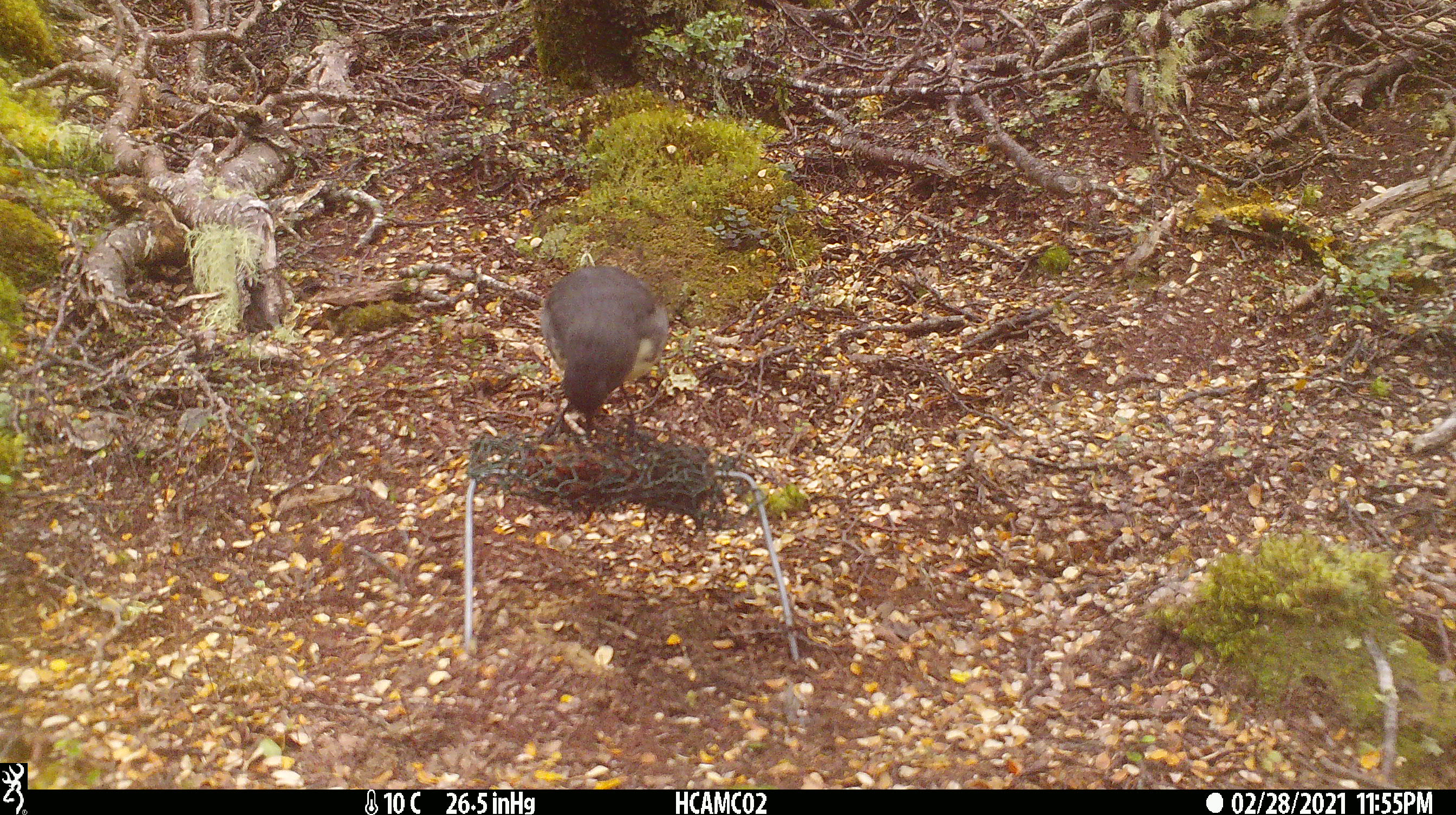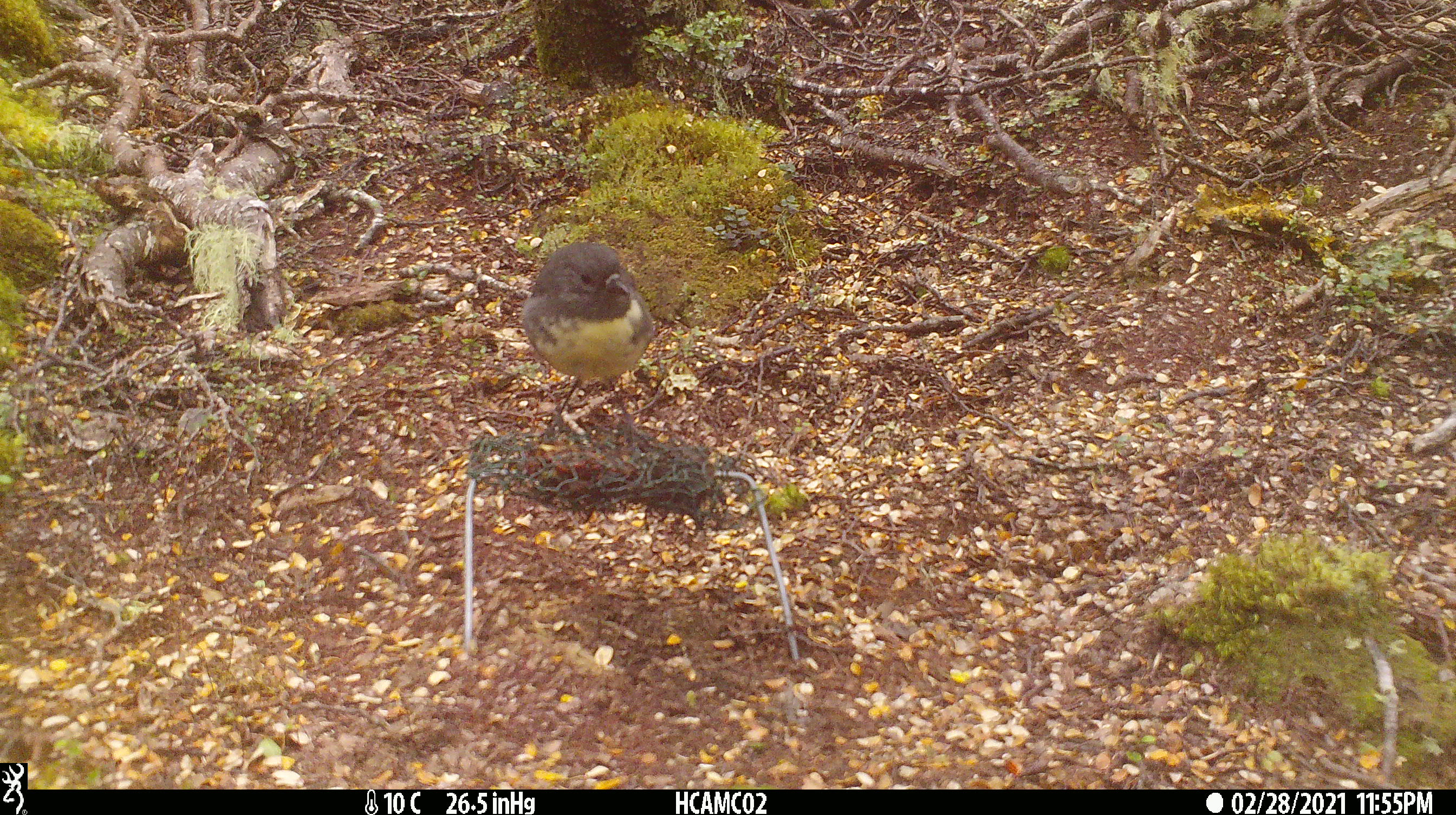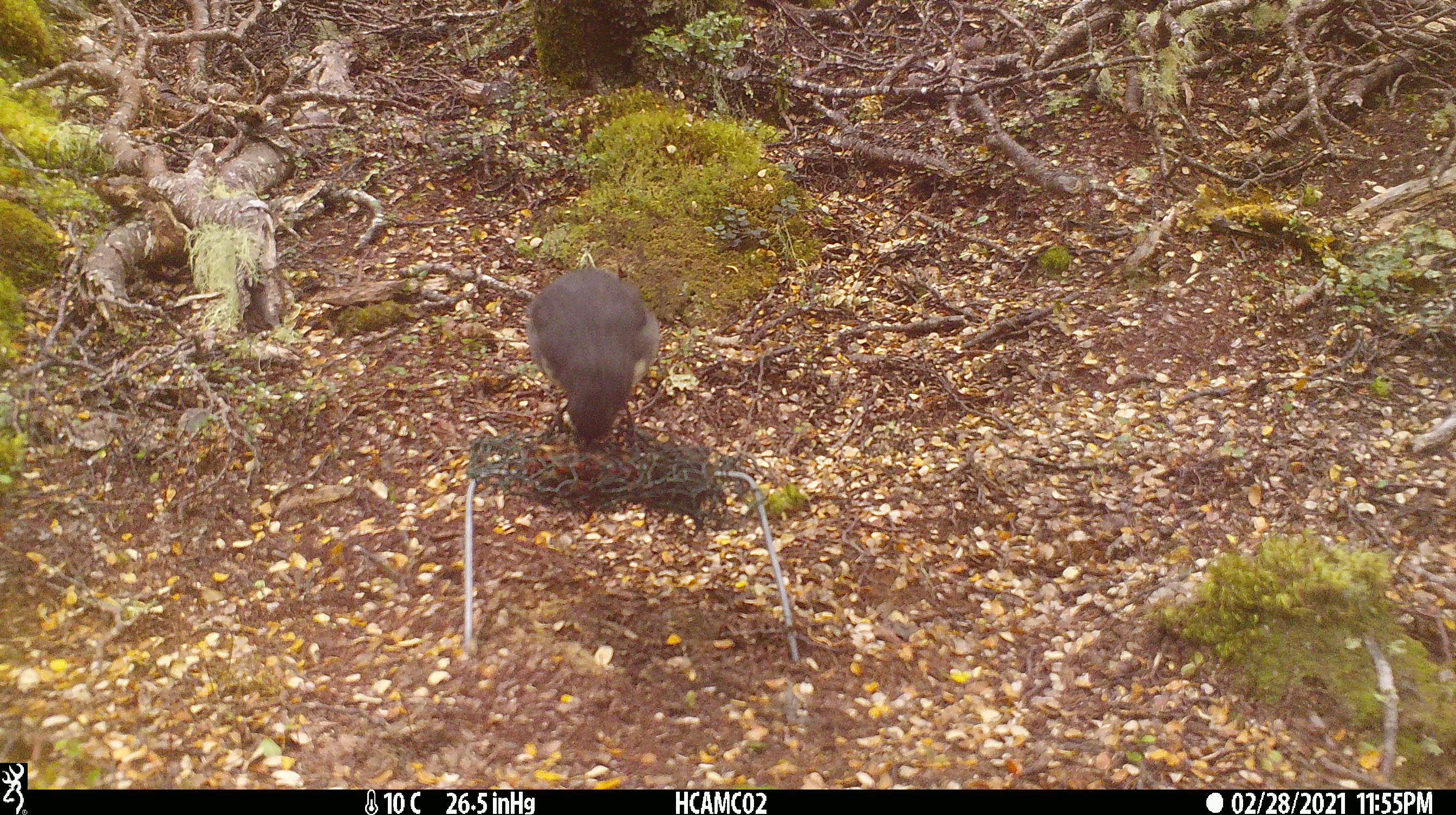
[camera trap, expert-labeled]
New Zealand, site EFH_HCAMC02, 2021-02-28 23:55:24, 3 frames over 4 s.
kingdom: Animalia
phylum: Chordata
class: Aves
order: Passeriformes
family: Petroicidae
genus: Petroica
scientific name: Petroica australis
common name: new zealand robin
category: robin